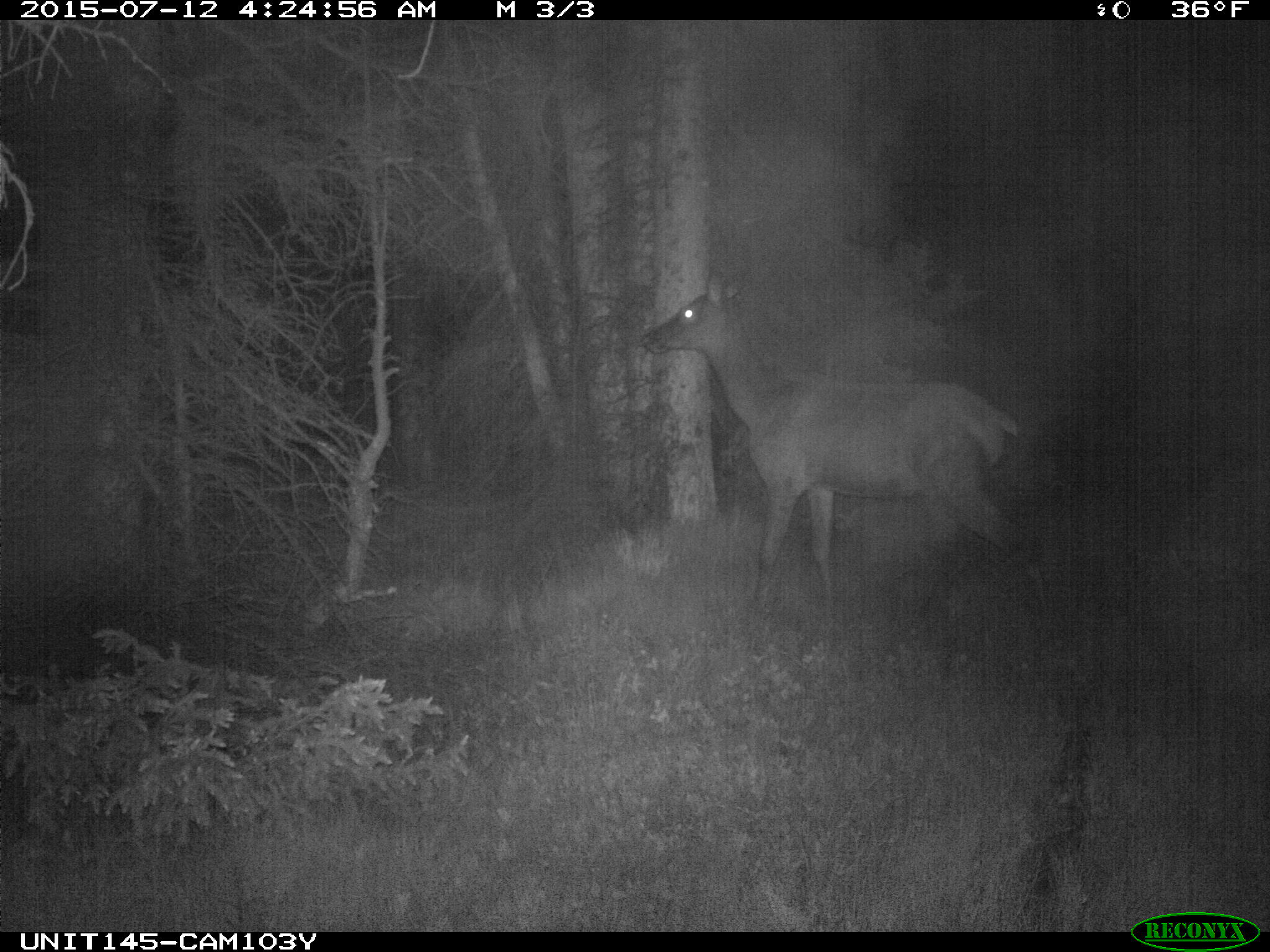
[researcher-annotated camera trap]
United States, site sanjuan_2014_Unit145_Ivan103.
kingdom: Animalia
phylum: Chordata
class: Mammalia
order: Artiodactyla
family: Cervidae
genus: Cervus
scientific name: Cervus elaphus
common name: red deer